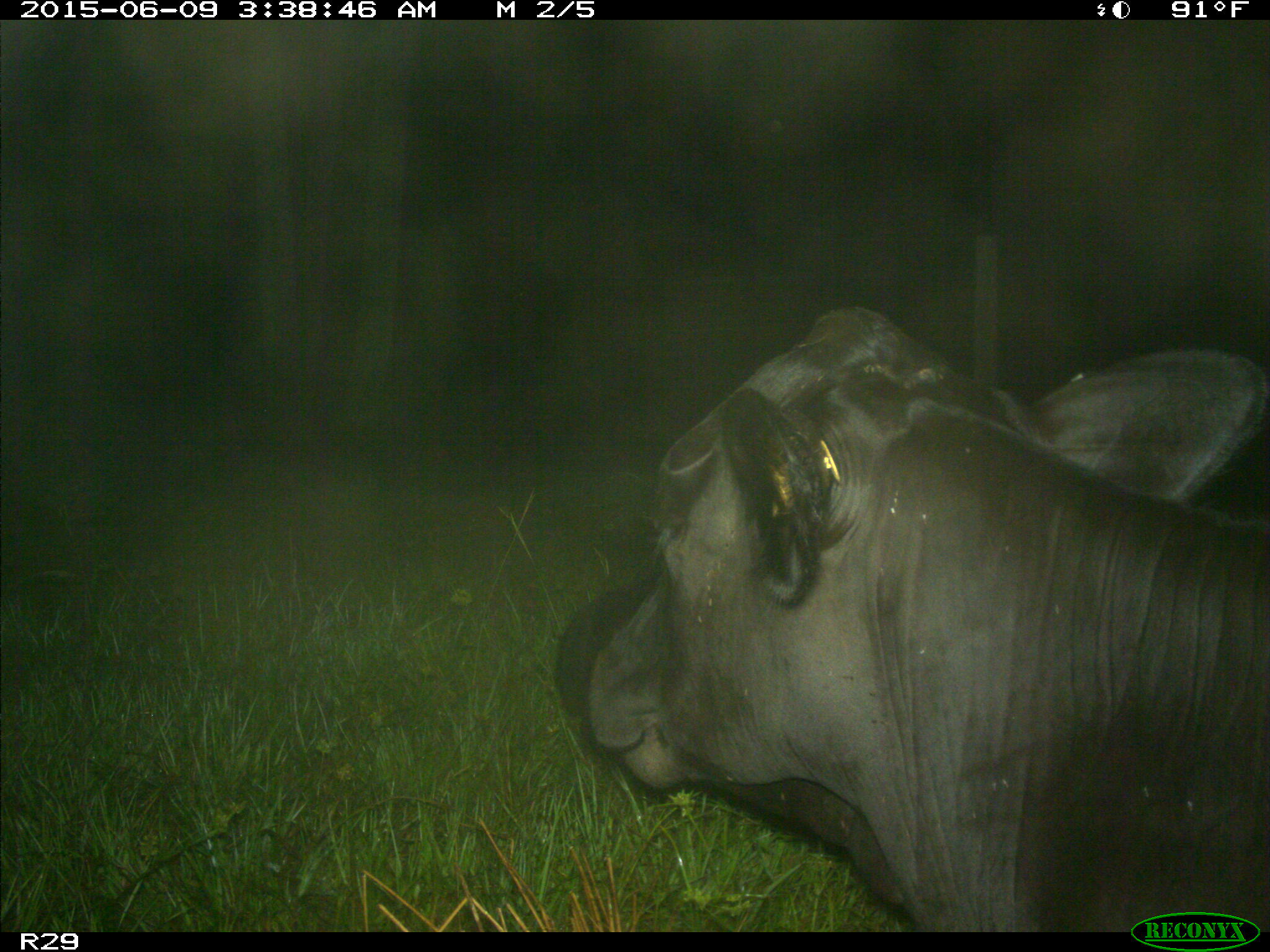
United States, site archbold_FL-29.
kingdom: Animalia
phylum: Chordata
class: Mammalia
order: Artiodactyla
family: Bovidae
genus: Bos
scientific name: Bos taurus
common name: domestic cow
Bos taurus (domestic cow).